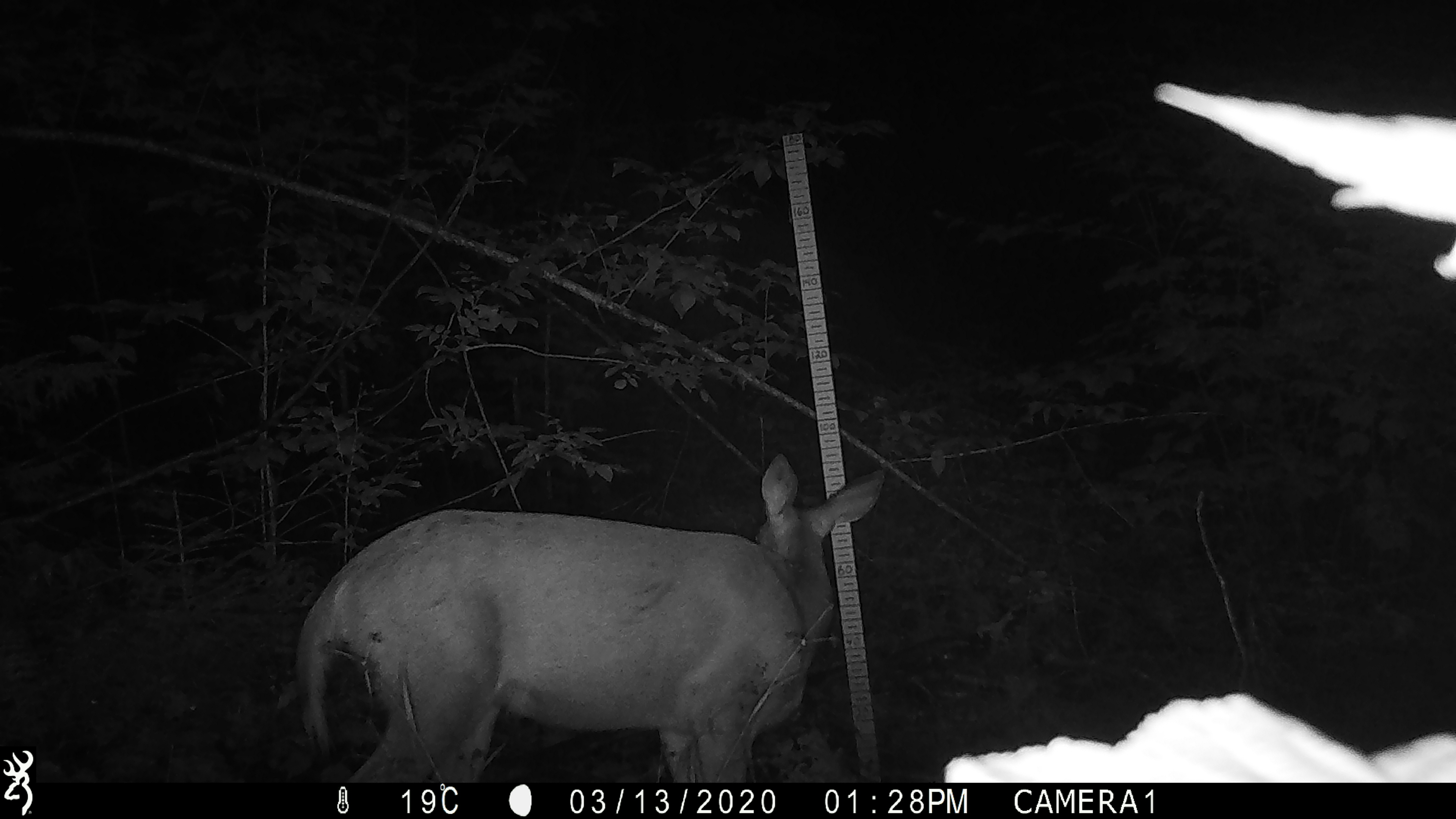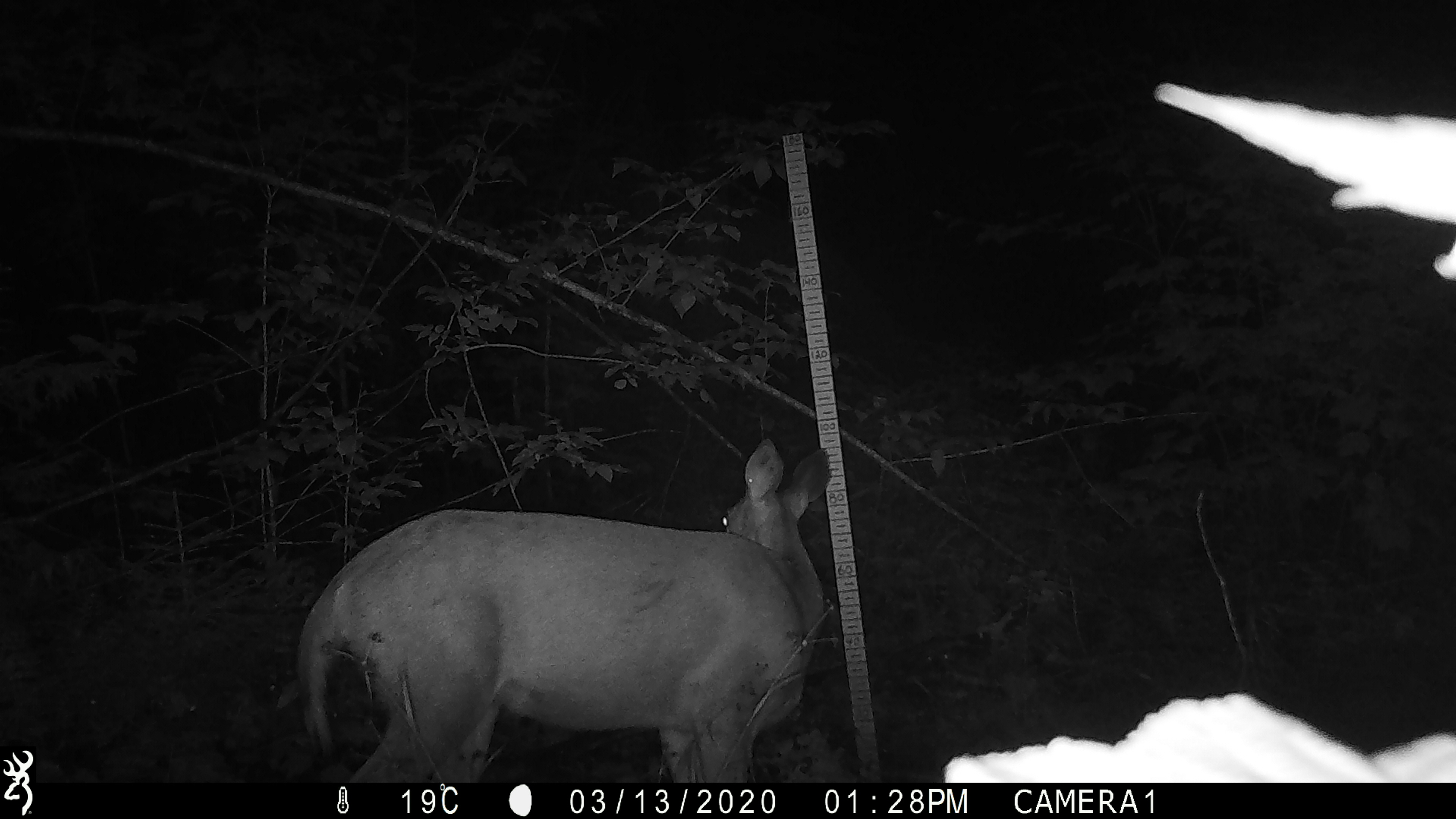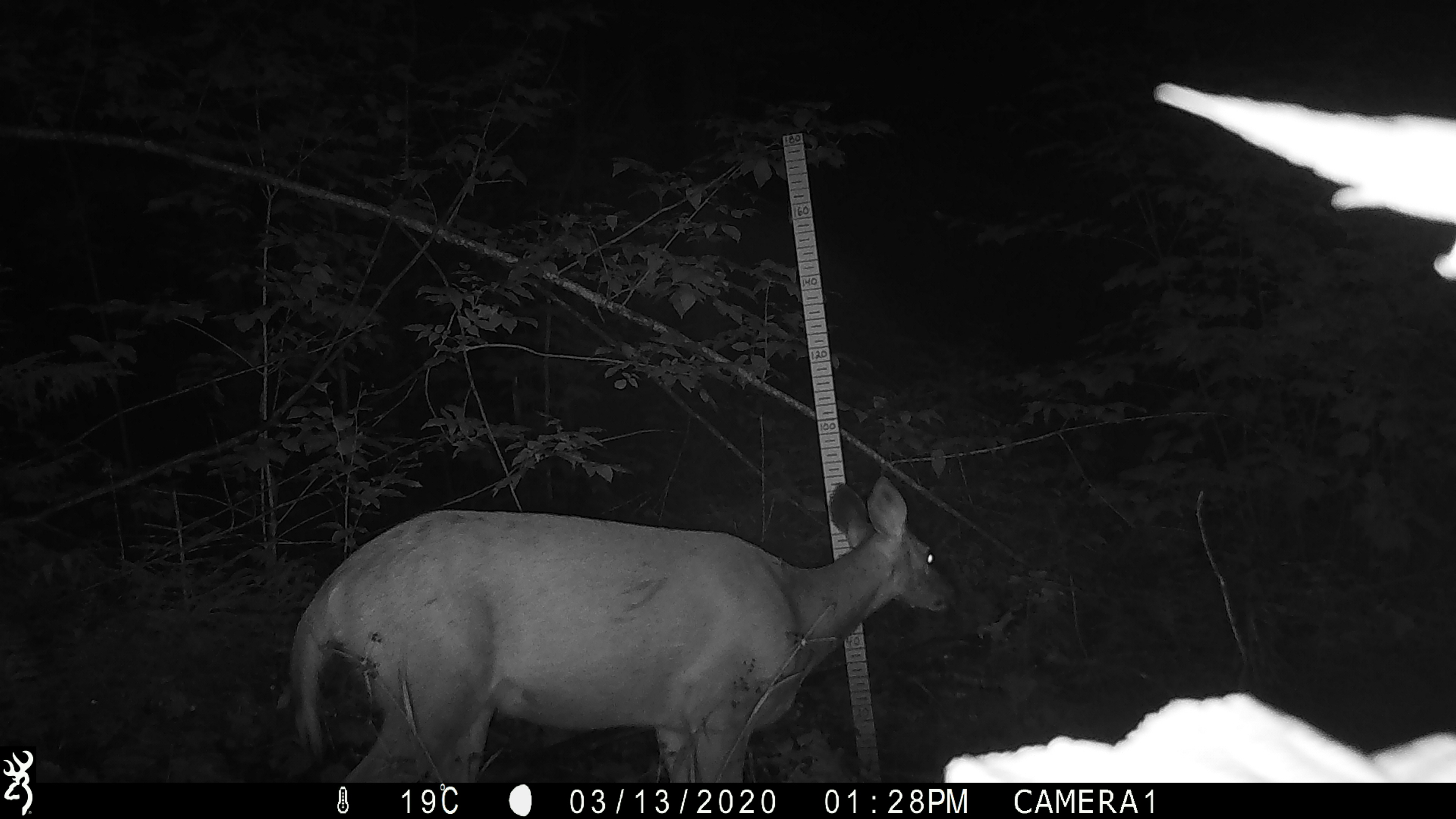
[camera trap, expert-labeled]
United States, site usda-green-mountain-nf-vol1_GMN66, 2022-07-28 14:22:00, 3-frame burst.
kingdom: Animalia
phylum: Chordata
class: Mammalia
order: Artiodactyla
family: Cervidae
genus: Odocoileus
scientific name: Odocoileus virginianus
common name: white-tailed deer